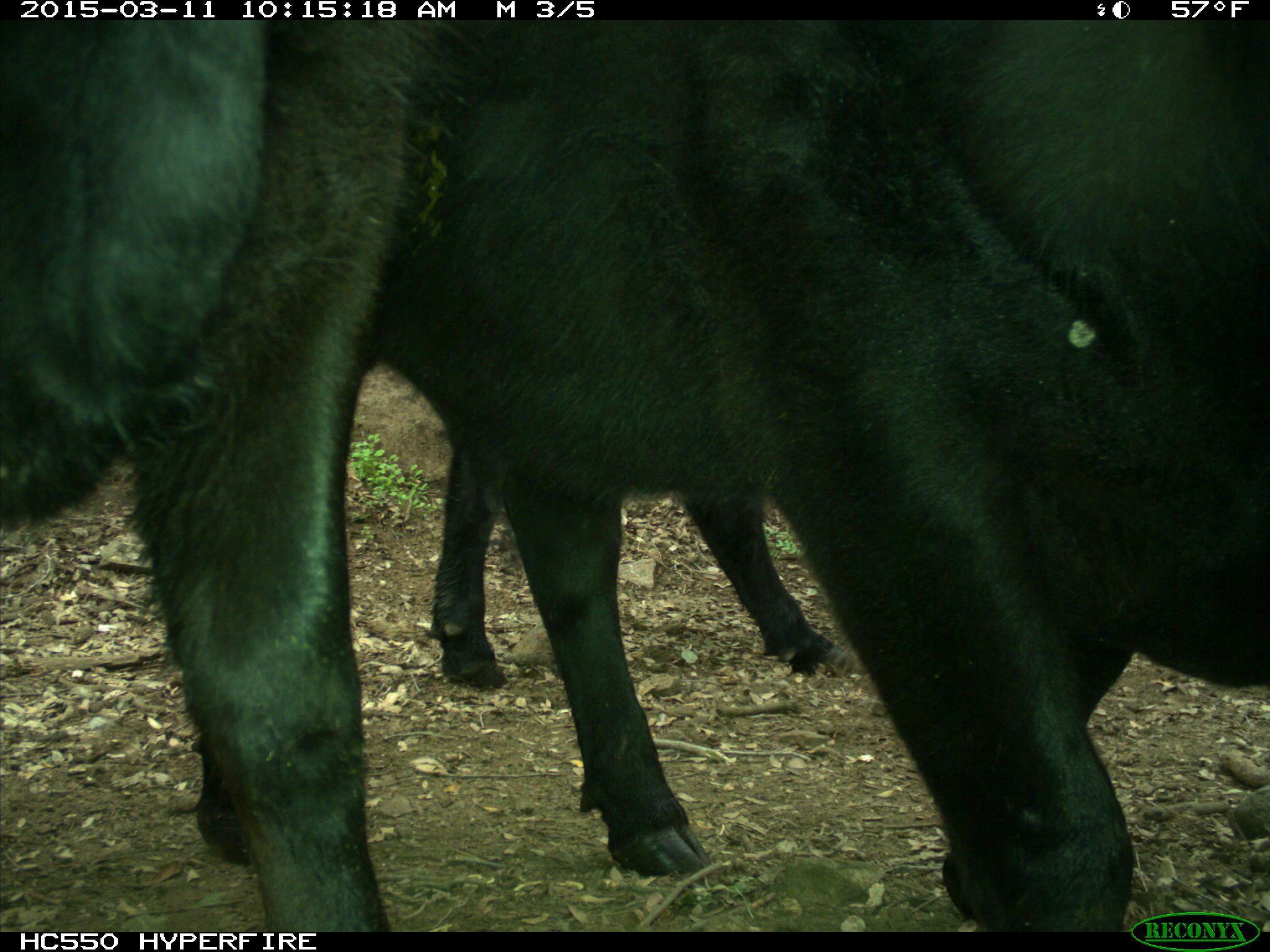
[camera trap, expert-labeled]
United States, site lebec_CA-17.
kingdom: Animalia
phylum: Chordata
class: Mammalia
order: Artiodactyla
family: Bovidae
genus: Bos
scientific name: Bos taurus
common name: domestic cow